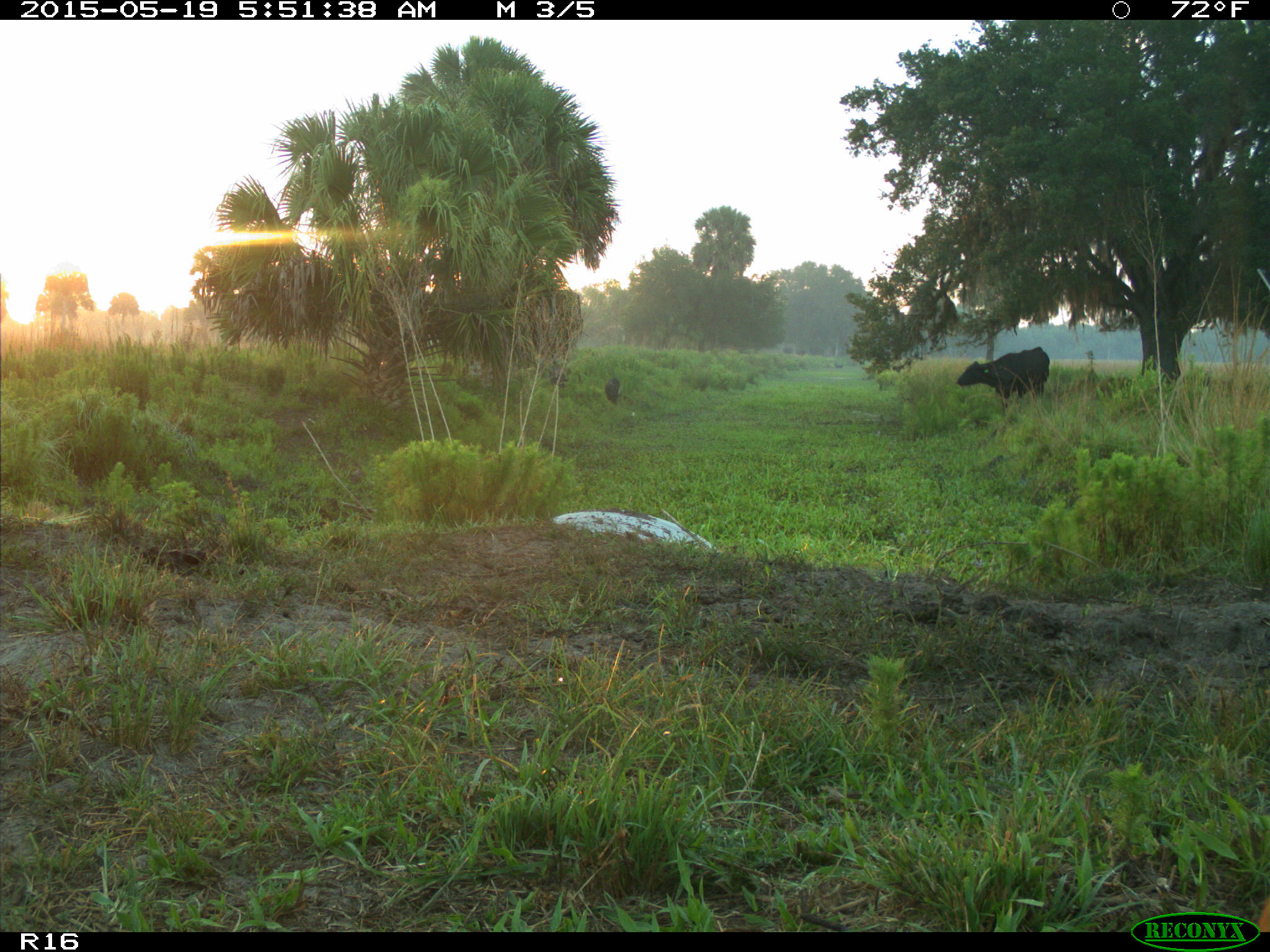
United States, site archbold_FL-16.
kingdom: Animalia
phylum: Chordata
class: Mammalia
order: Artiodactyla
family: Suidae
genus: Sus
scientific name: Sus scrofa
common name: wild boar